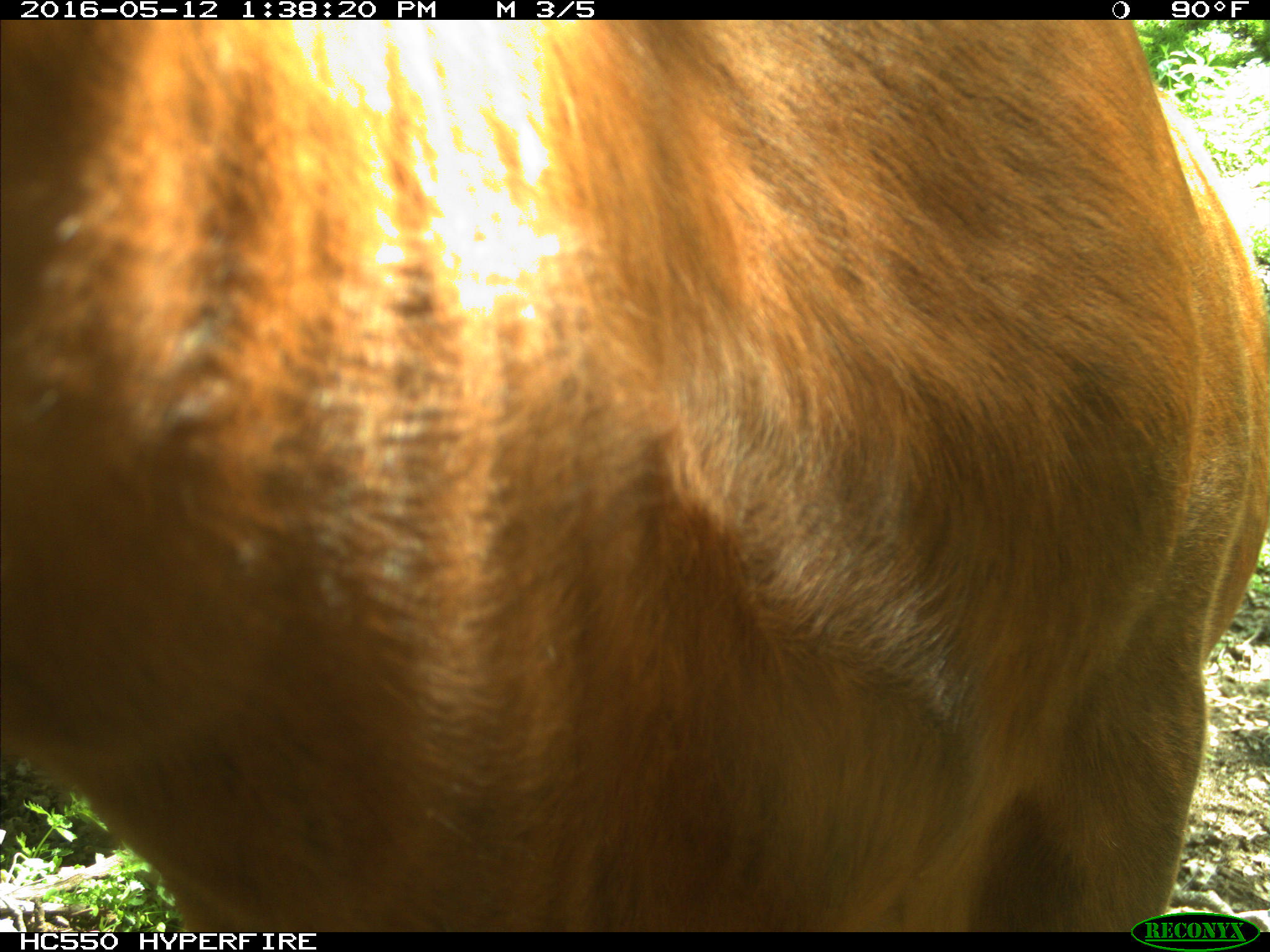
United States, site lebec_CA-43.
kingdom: Animalia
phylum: Chordata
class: Mammalia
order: Artiodactyla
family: Bovidae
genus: Bos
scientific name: Bos taurus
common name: domestic cow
Bos taurus (domestic cow).